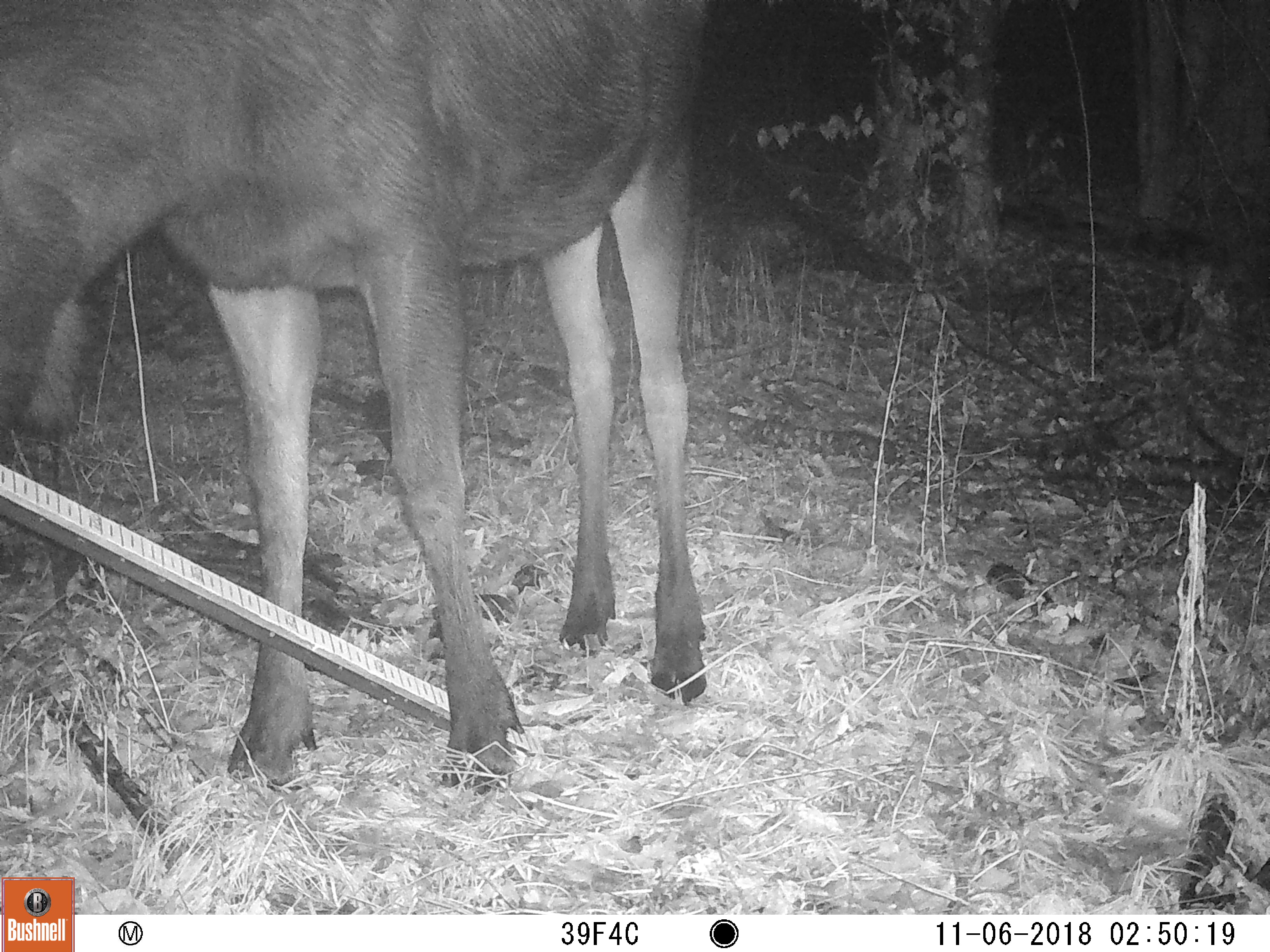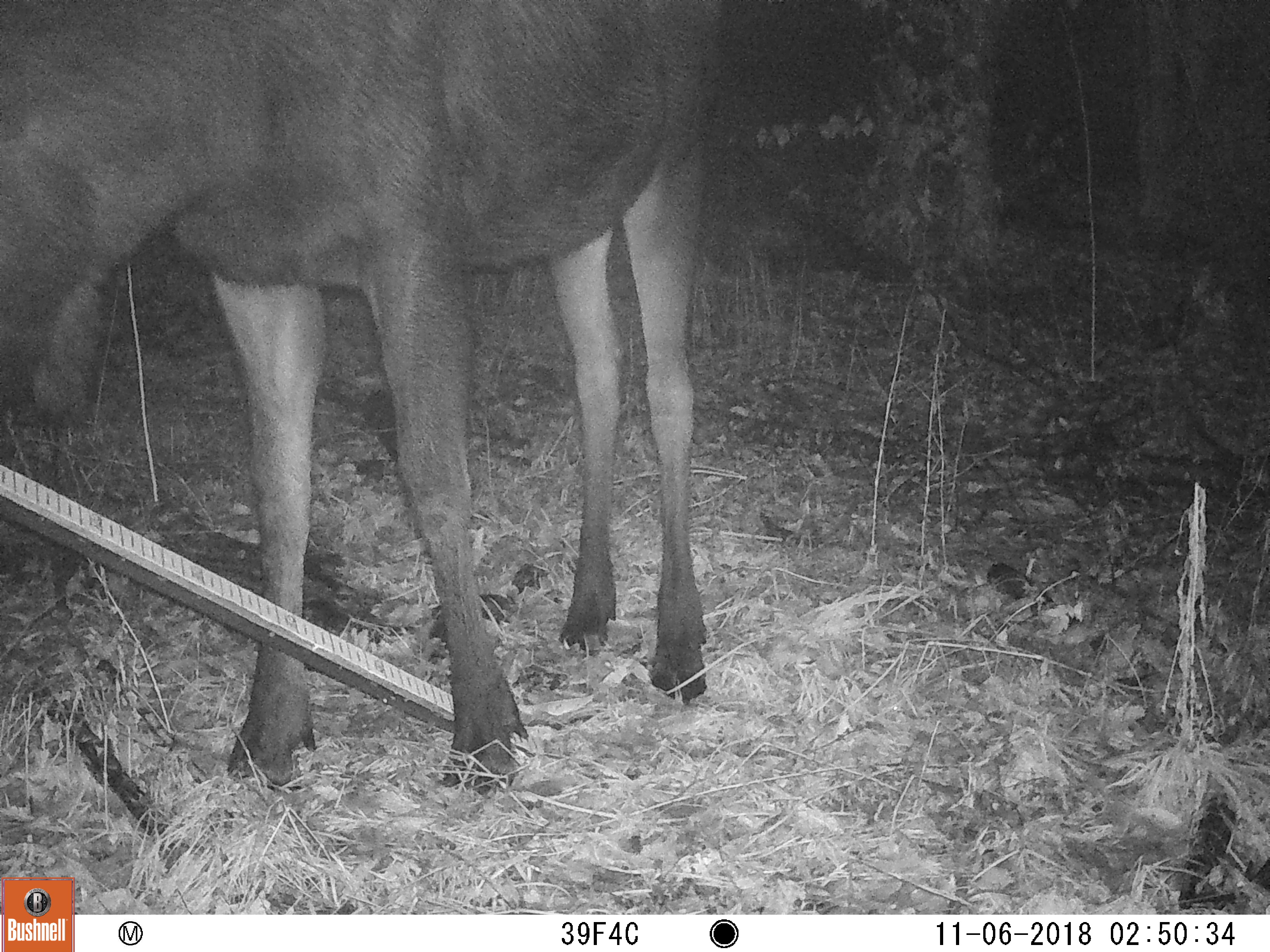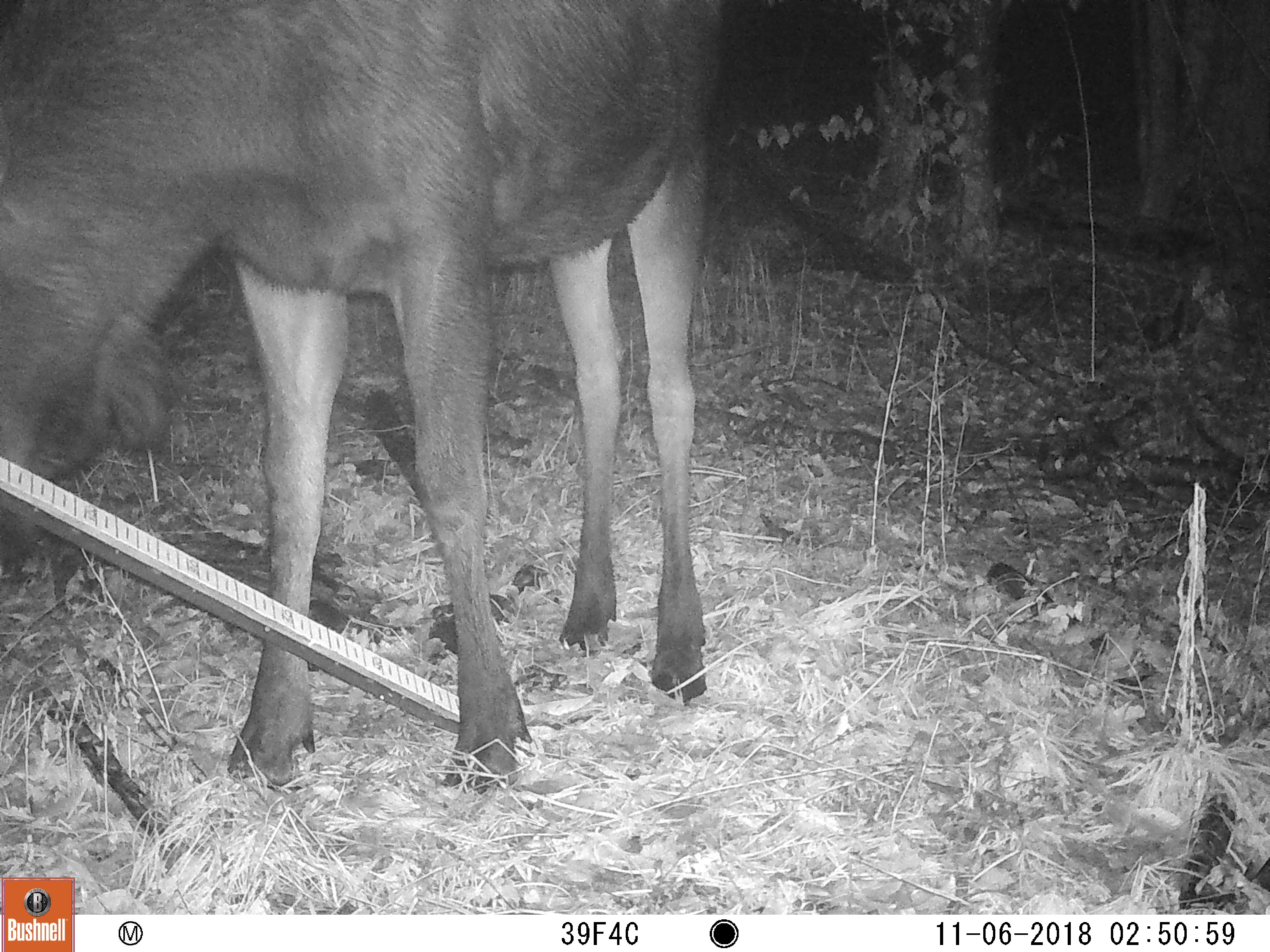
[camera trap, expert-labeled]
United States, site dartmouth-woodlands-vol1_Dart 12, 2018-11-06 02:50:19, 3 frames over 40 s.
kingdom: Animalia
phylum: Chordata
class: Mammalia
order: Artiodactyla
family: Cervidae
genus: Alces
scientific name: Alces alces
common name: moose